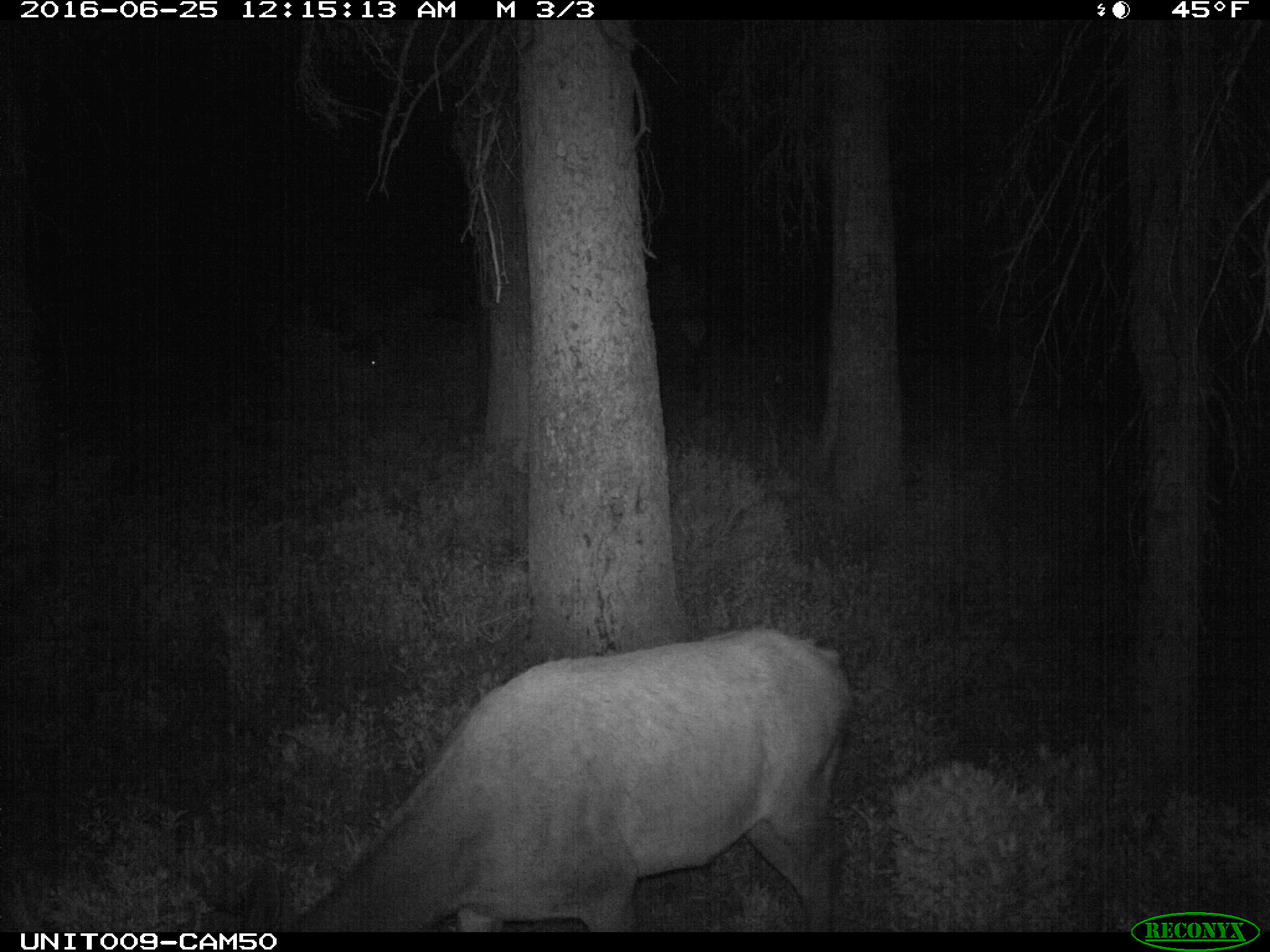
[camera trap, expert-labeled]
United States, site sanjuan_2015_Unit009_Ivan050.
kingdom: Animalia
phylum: Chordata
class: Mammalia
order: Artiodactyla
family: Cervidae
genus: Cervus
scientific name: Cervus elaphus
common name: red deer